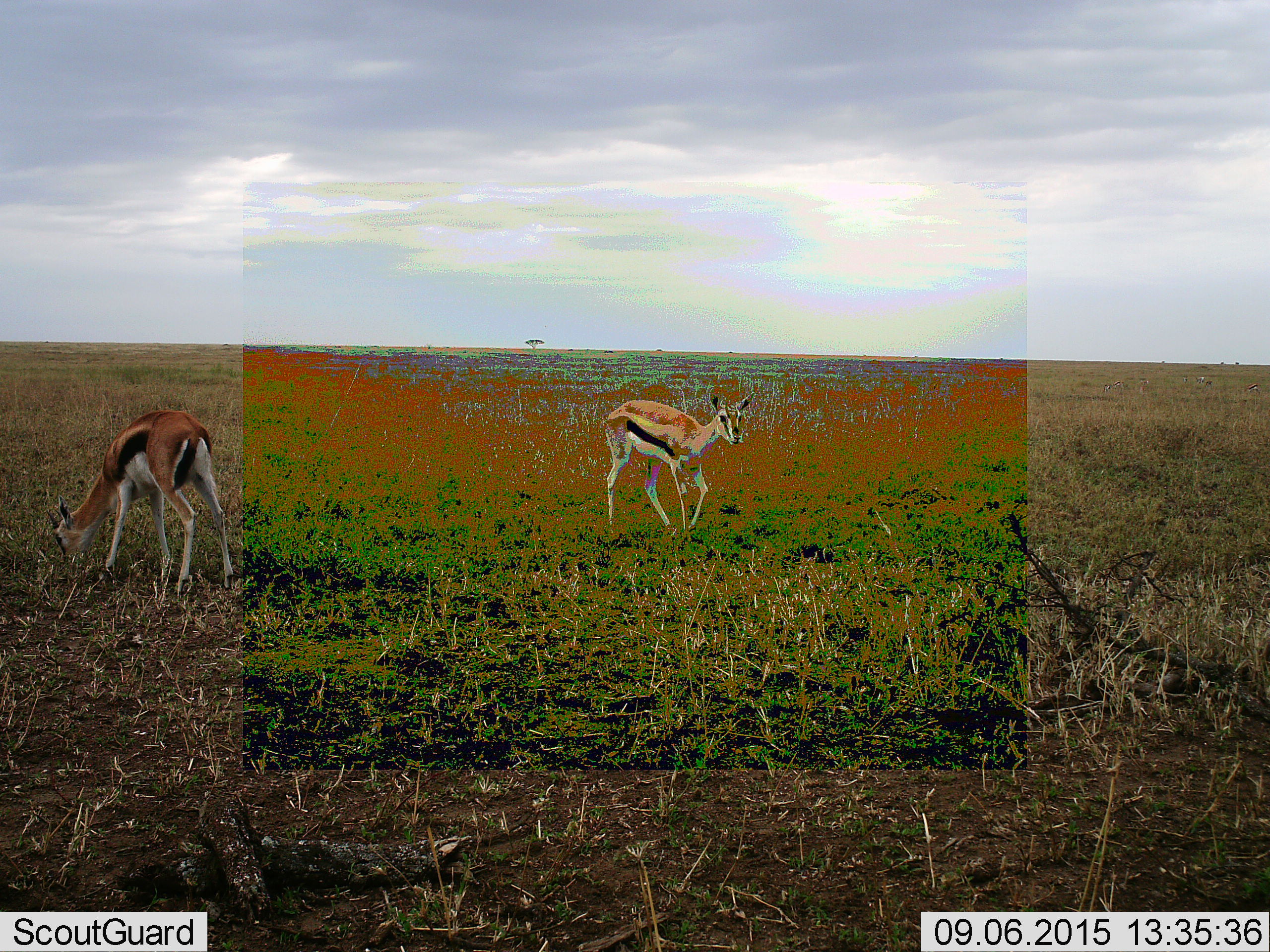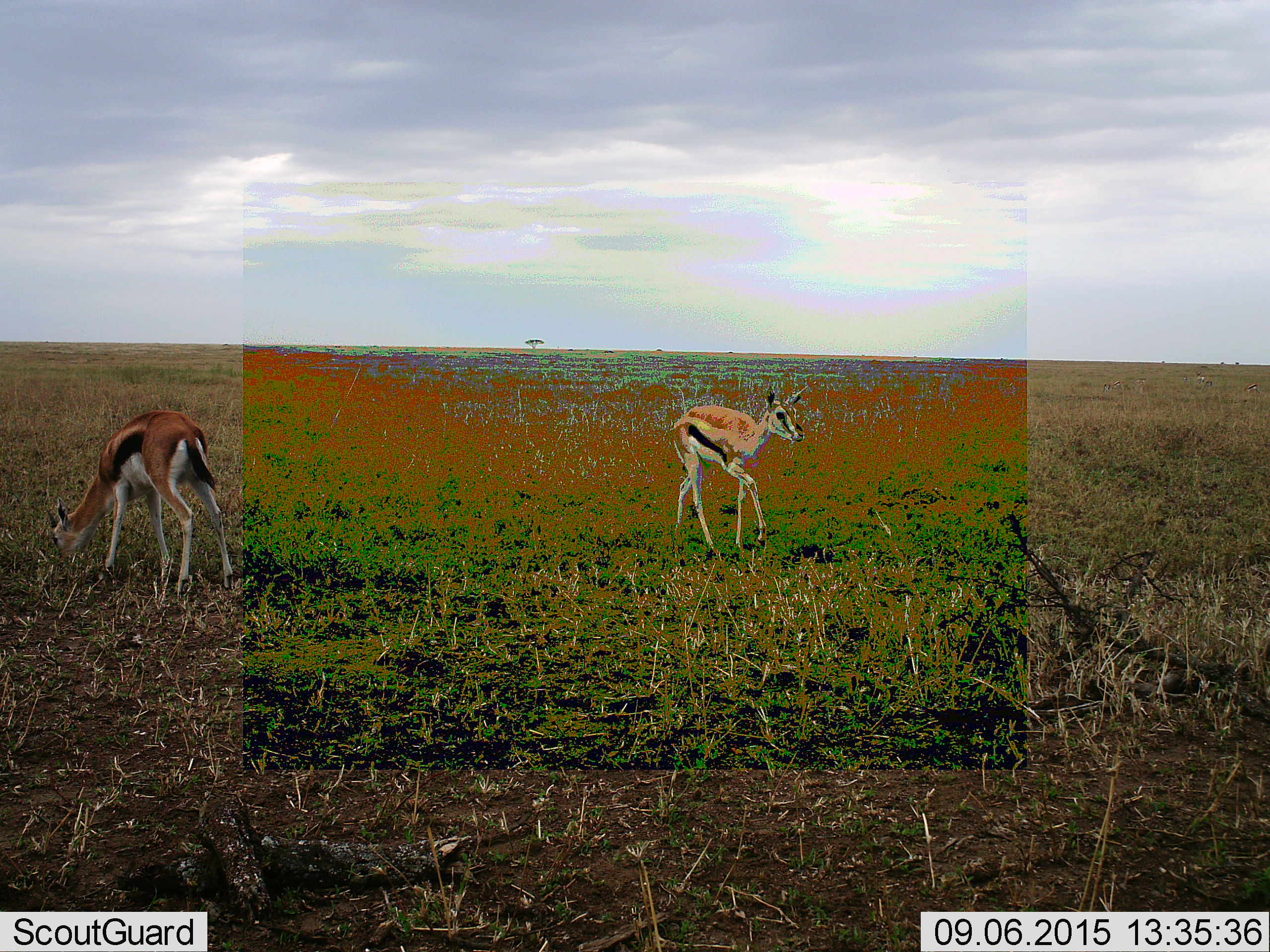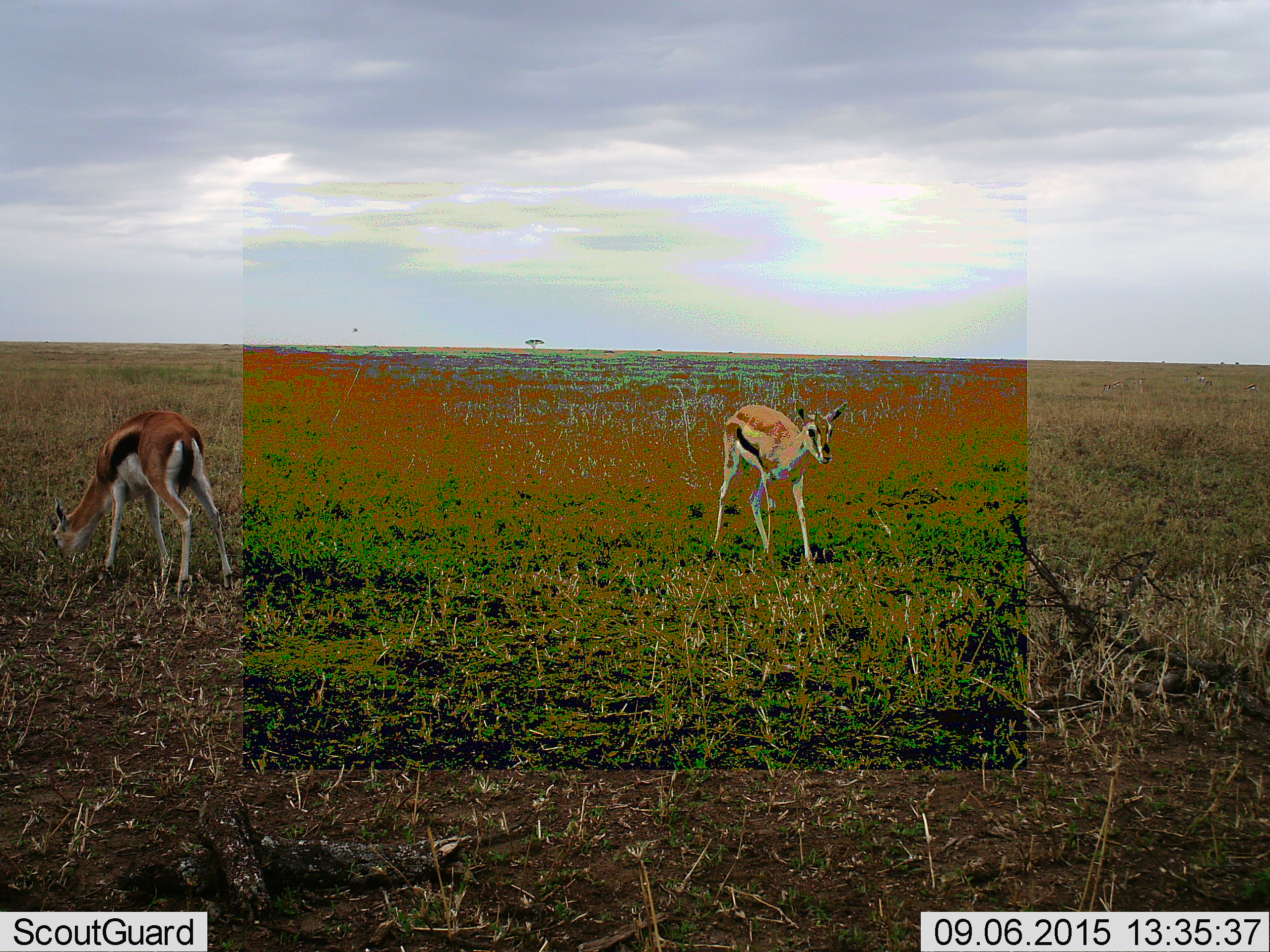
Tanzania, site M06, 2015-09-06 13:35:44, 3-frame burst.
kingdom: Animalia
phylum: Chordata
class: Mammalia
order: Artiodactyla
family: Bovidae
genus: Eudorcas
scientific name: Eudorcas thomsonii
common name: thomson's gazelle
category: gazellethomsons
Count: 2.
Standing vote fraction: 36%.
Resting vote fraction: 0%.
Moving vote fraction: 82%.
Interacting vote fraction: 0%.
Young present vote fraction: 9%.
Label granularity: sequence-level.